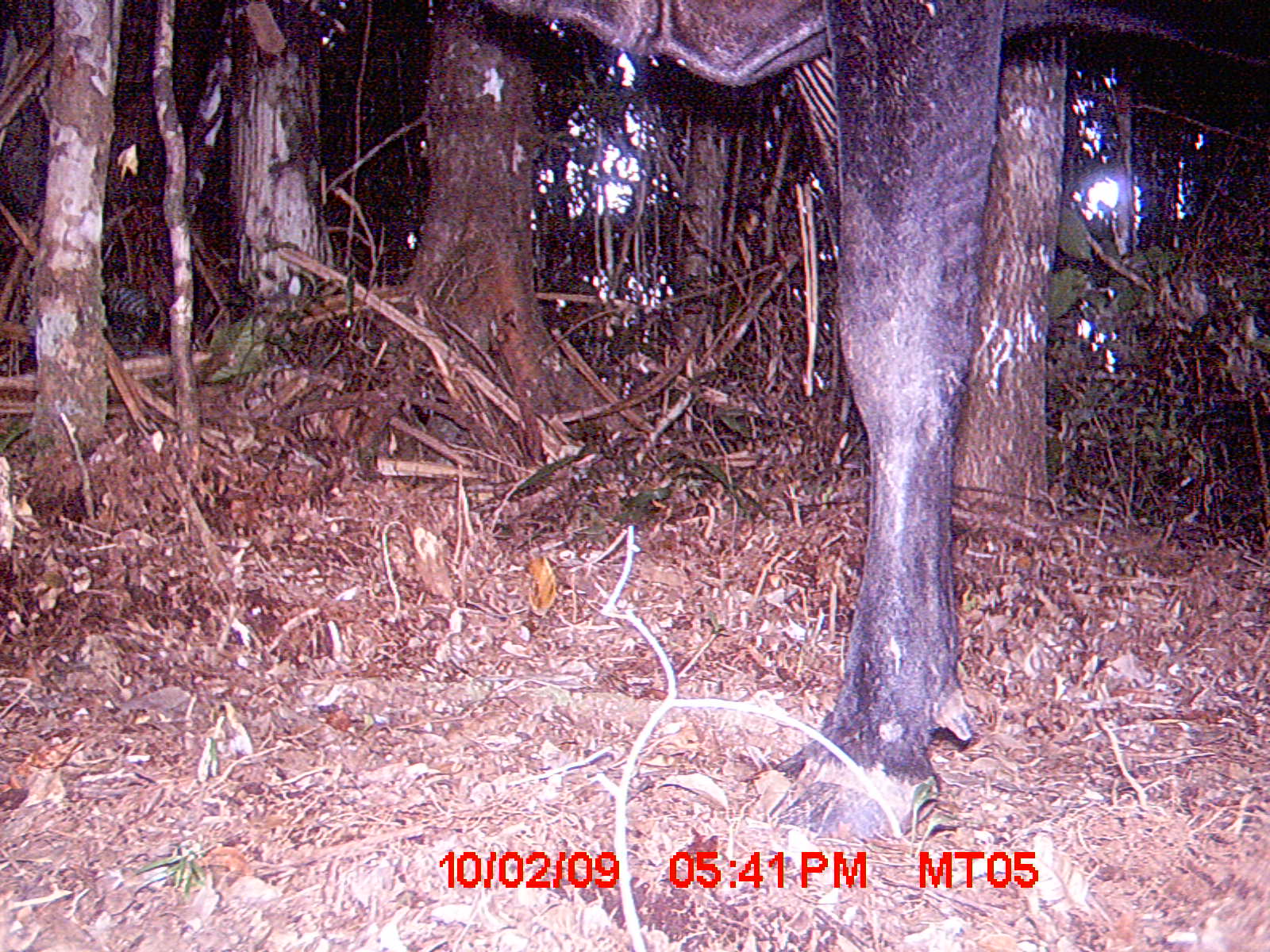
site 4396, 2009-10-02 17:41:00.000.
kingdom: Animalia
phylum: Chordata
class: Mammalia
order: Artiodactyla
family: Bovidae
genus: Bos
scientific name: Bos taurus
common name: domestic cattle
Bos taurus (domestic cattle), count 1.